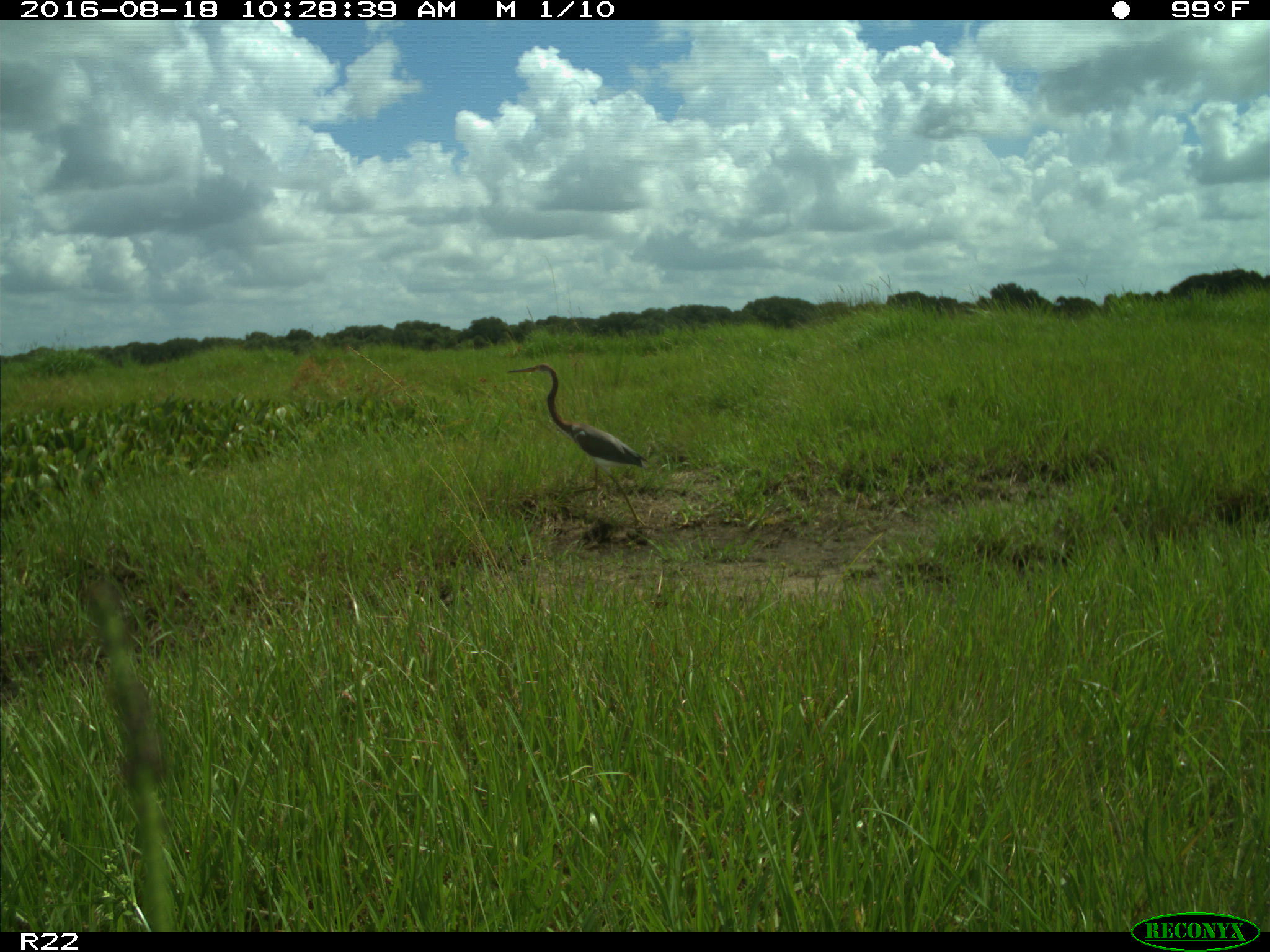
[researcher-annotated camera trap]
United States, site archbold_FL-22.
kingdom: Animalia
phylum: Chordata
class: Aves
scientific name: Aves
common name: birds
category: unidentified bird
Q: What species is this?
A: Unidentified bird (birds) (Aves).